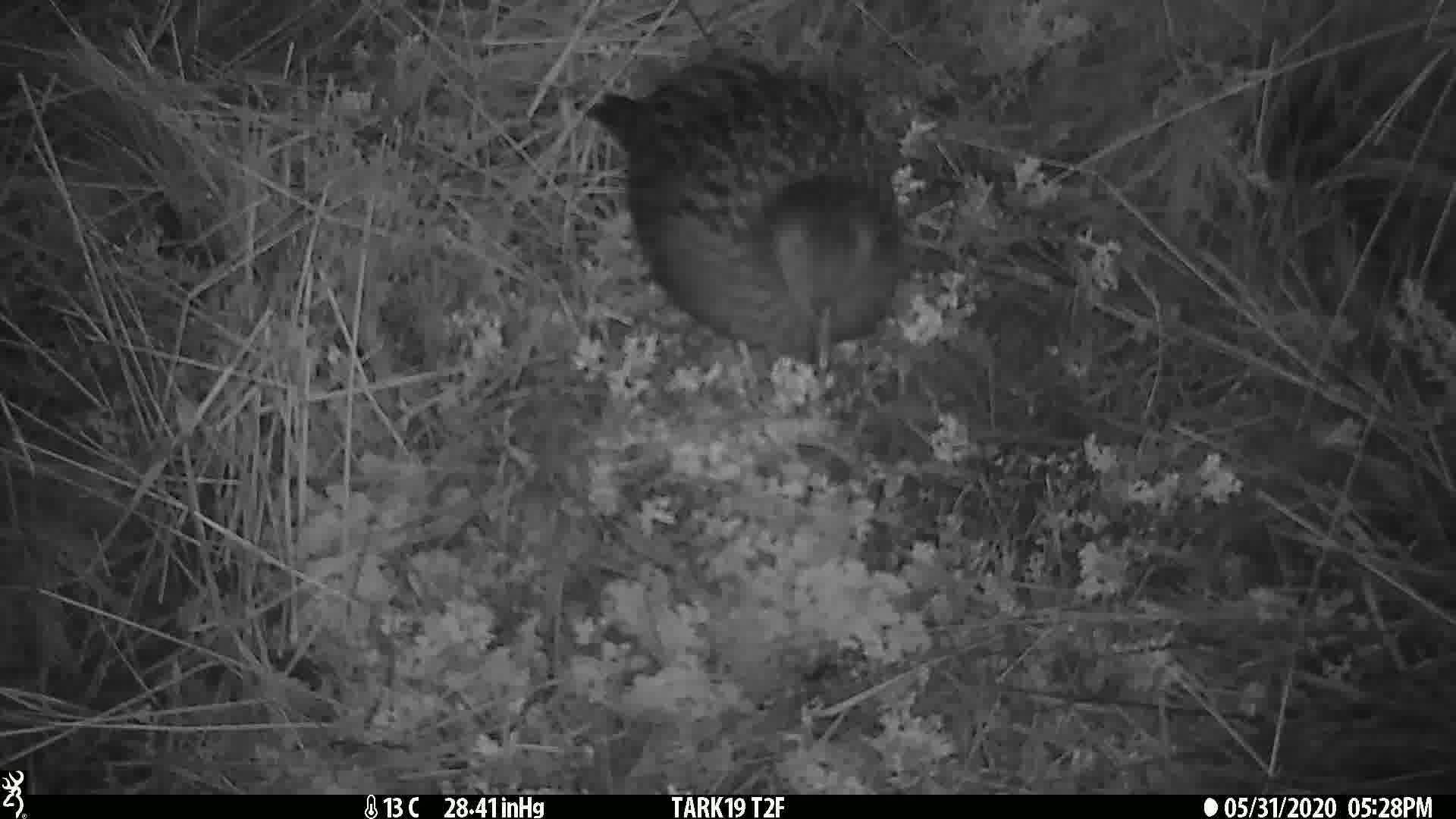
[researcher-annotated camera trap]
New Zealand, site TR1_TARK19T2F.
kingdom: Animalia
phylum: Chordata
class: Aves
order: Gruiformes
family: Rallidae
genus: Gallirallus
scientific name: Gallirallus australis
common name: weka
Weka (Gallirallus australis).